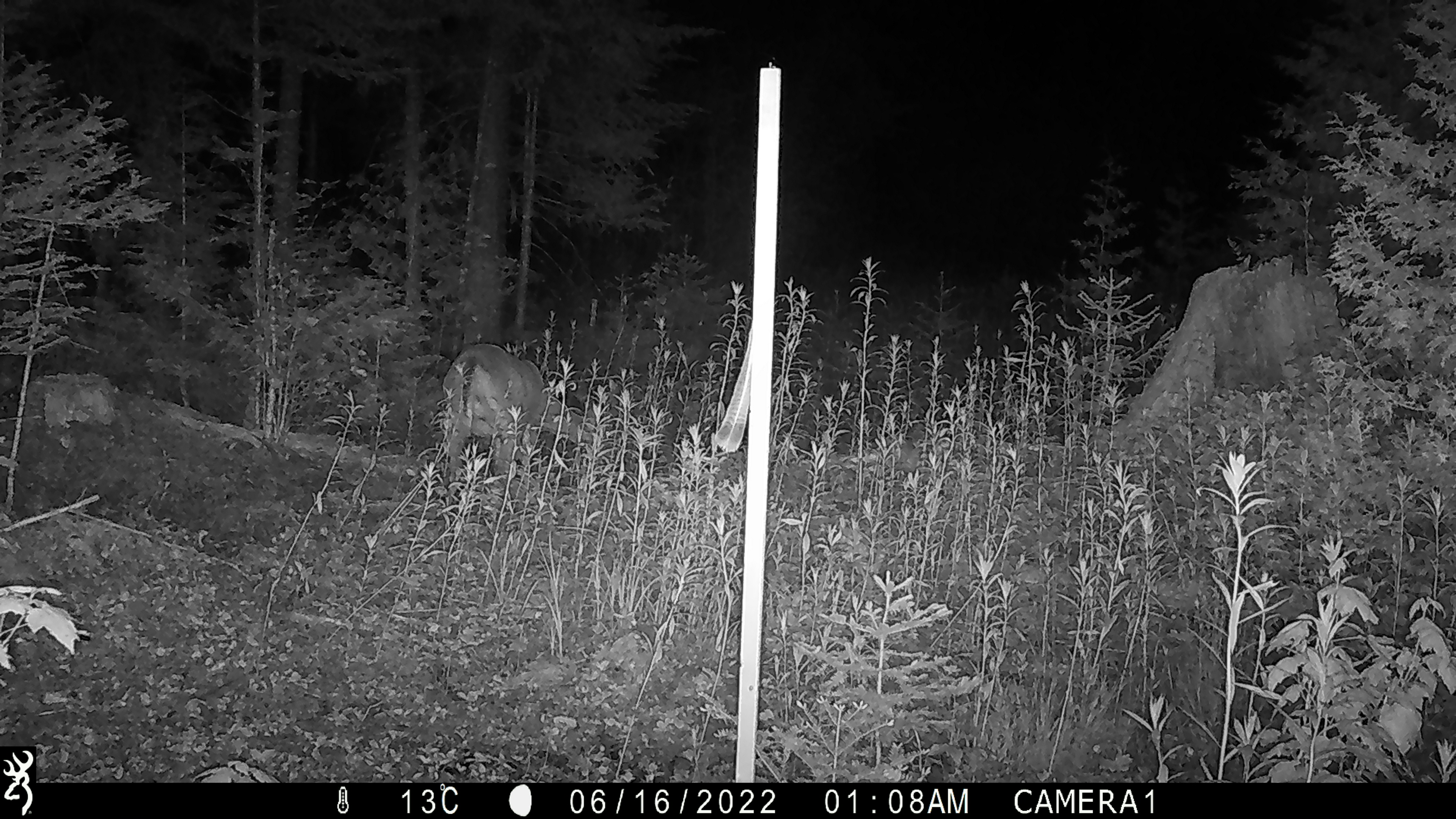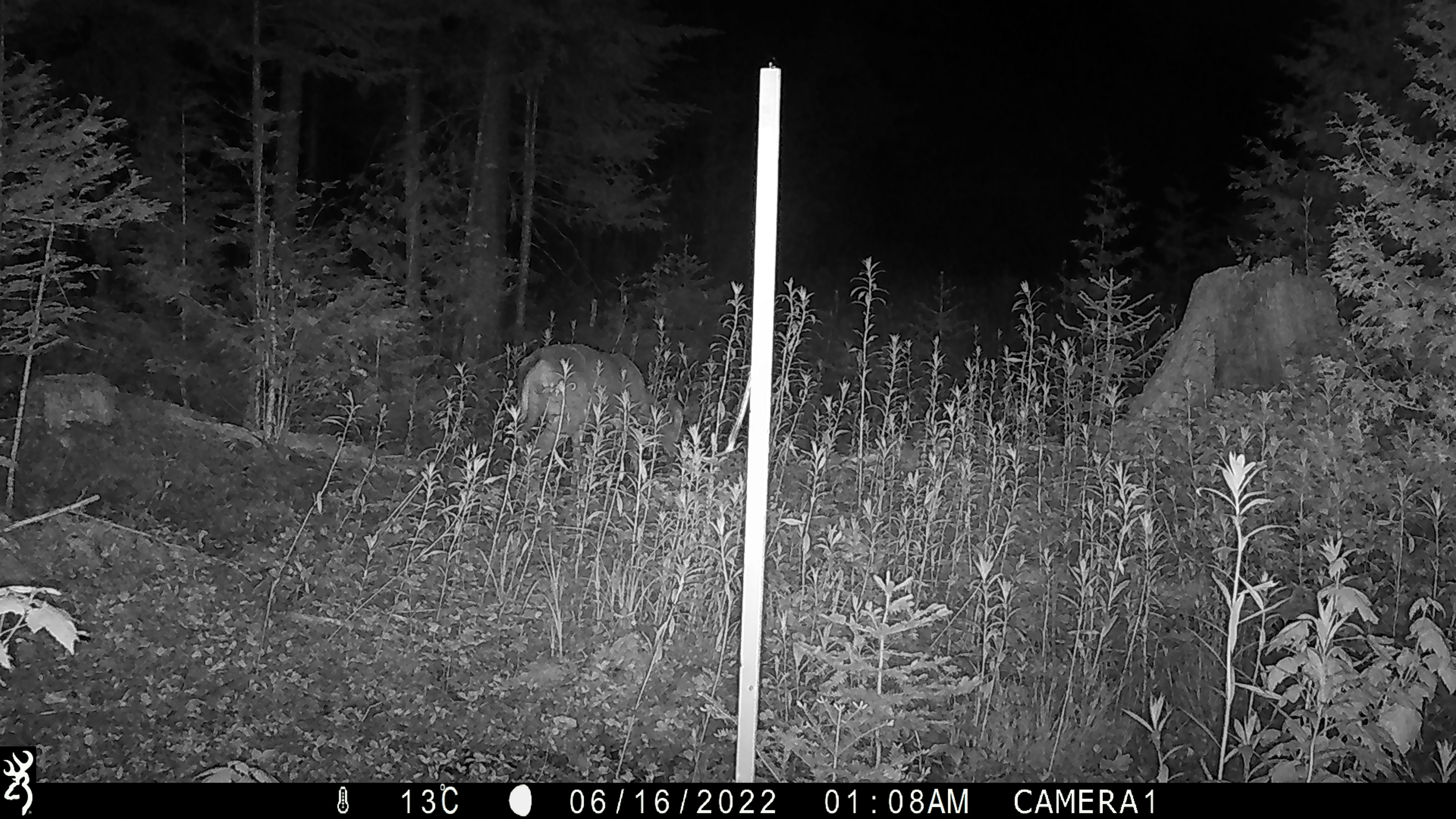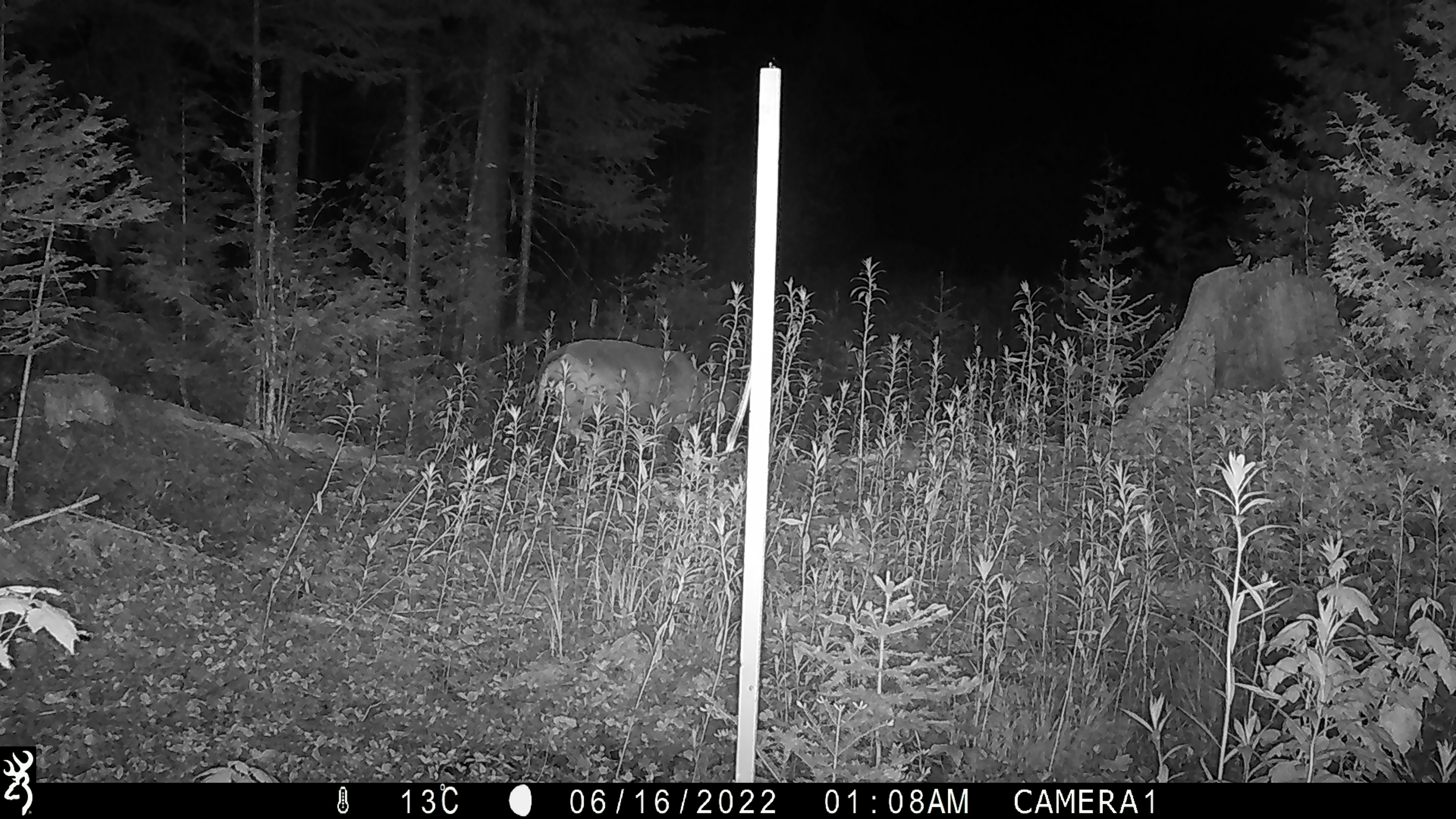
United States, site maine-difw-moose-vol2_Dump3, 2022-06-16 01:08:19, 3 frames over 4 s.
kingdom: Animalia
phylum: Chordata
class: Mammalia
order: Artiodactyla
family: Cervidae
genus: Odocoileus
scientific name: Odocoileus virginianus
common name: white-tailed deer